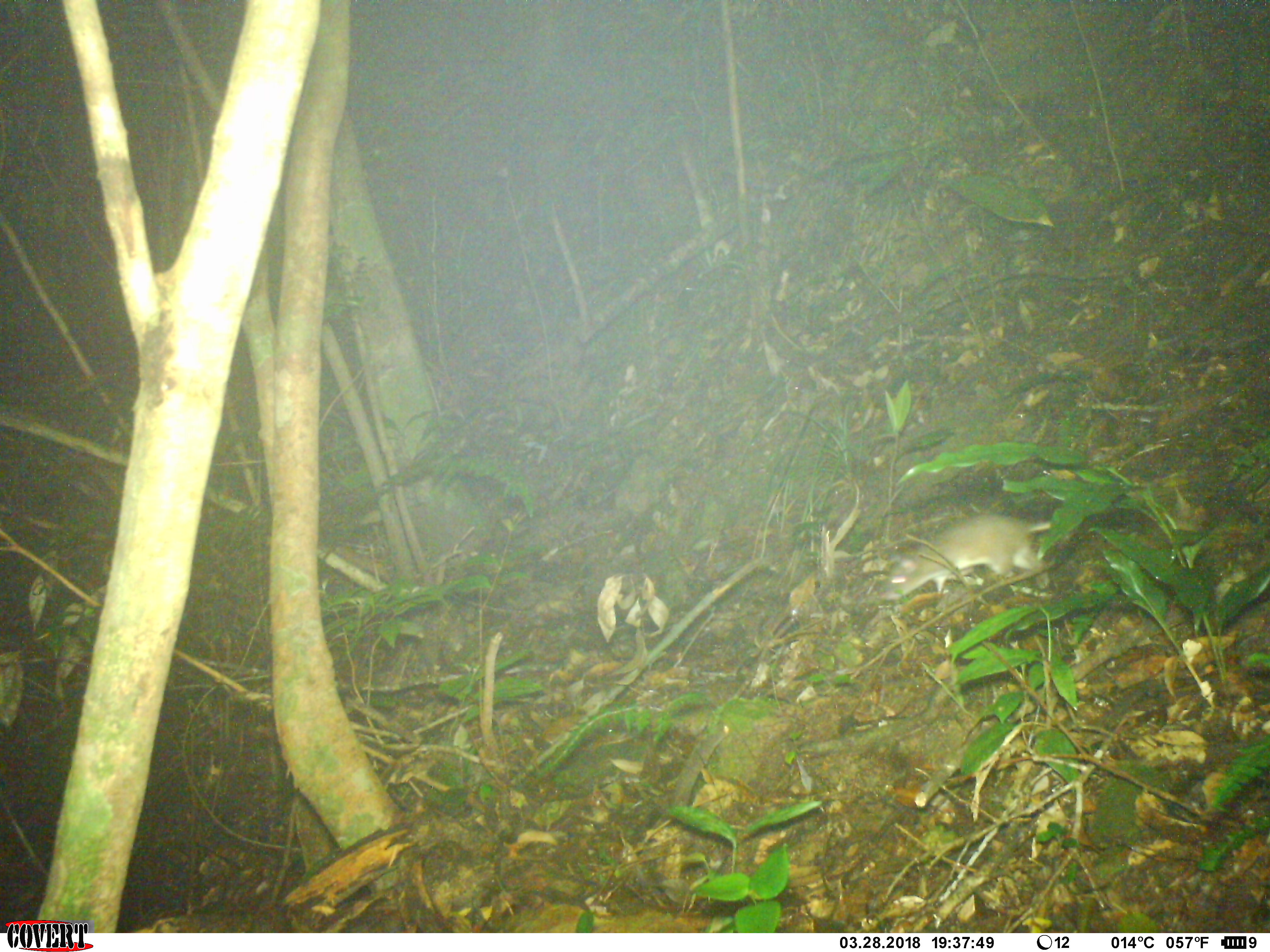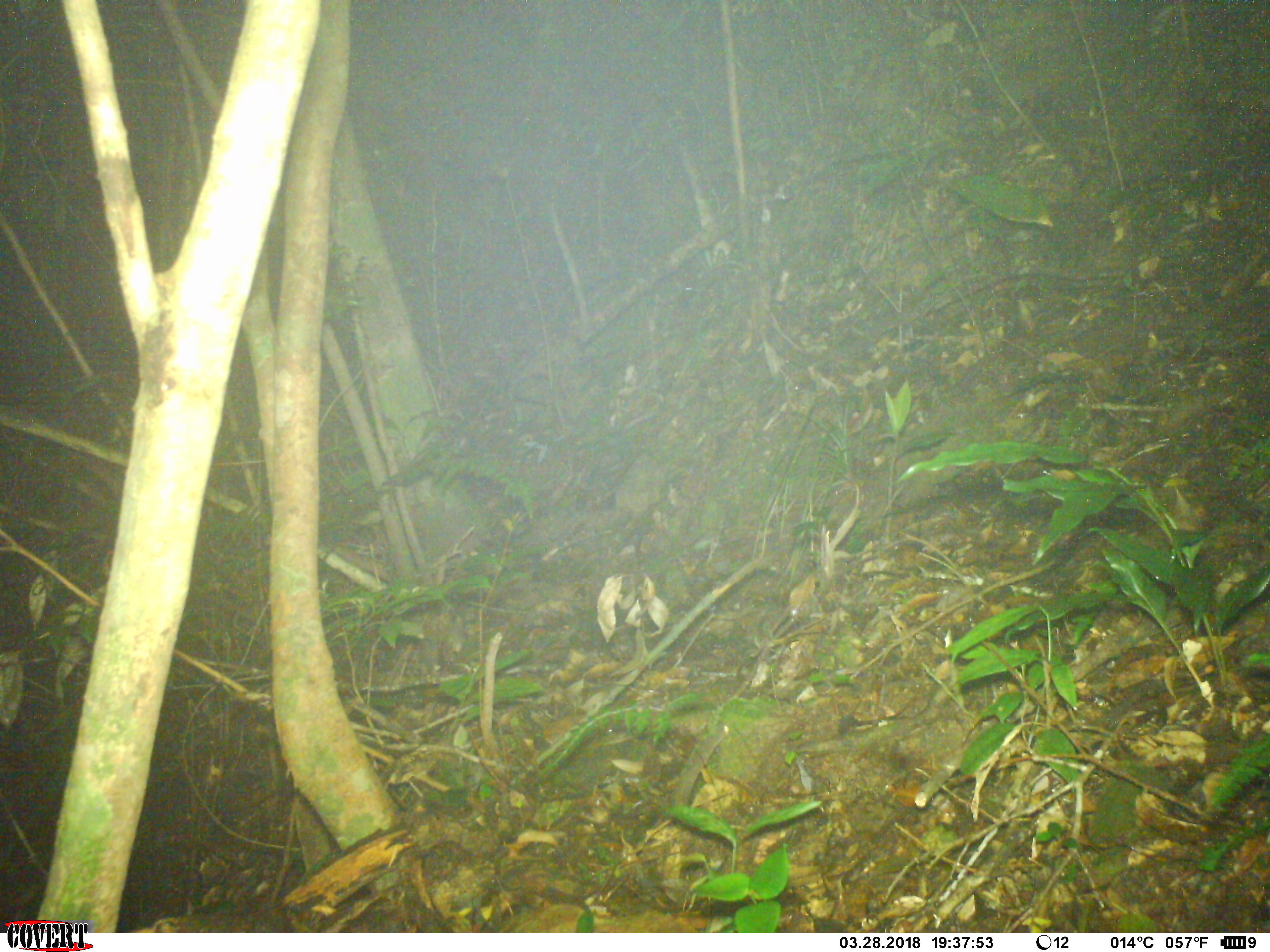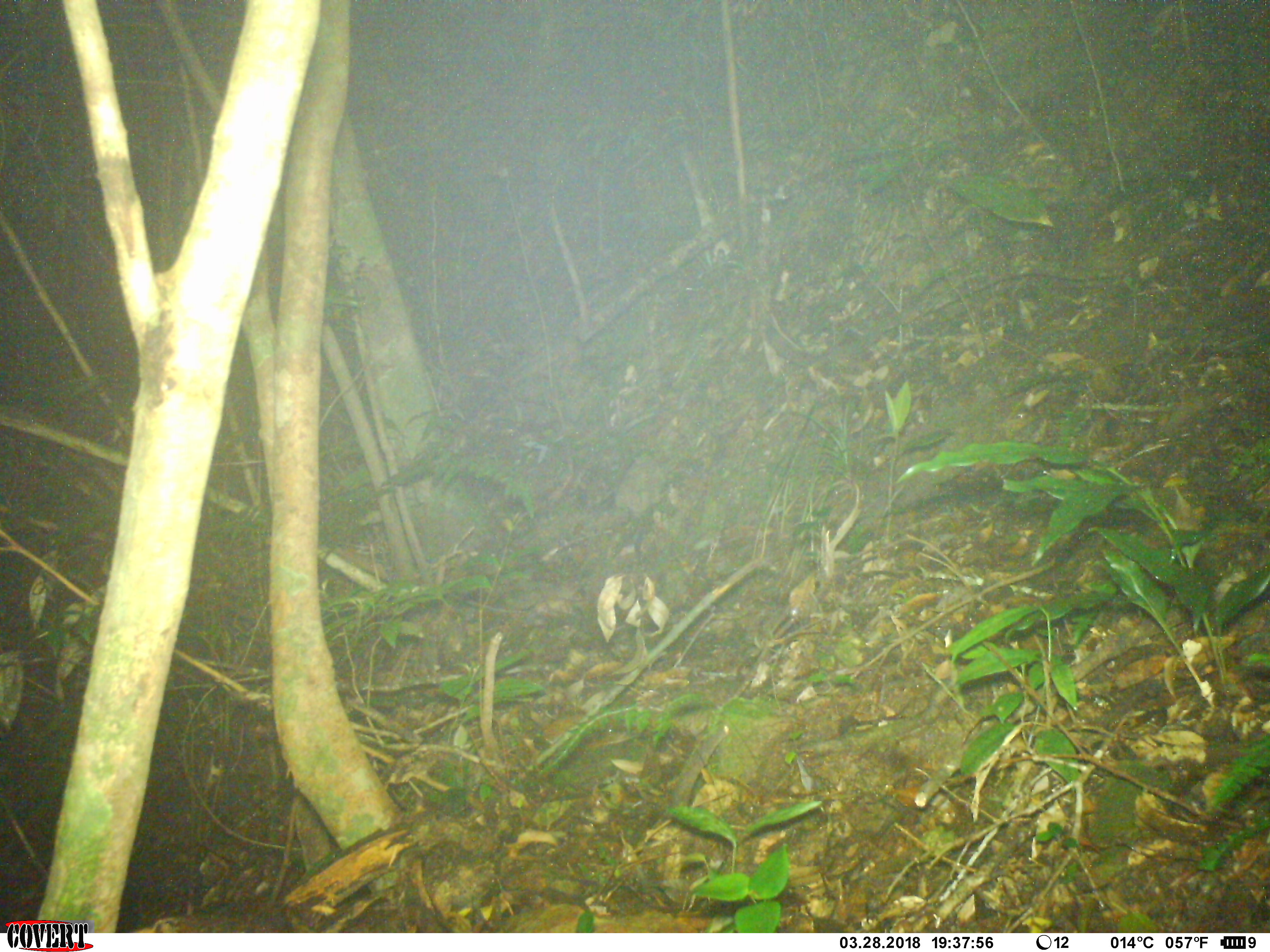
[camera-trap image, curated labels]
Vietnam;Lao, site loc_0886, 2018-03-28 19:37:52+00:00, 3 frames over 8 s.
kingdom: Animalia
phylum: Chordata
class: Mammalia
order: Rodentia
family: Muridae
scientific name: Muridae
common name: old-world mice and rats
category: unidentified murid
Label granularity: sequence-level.